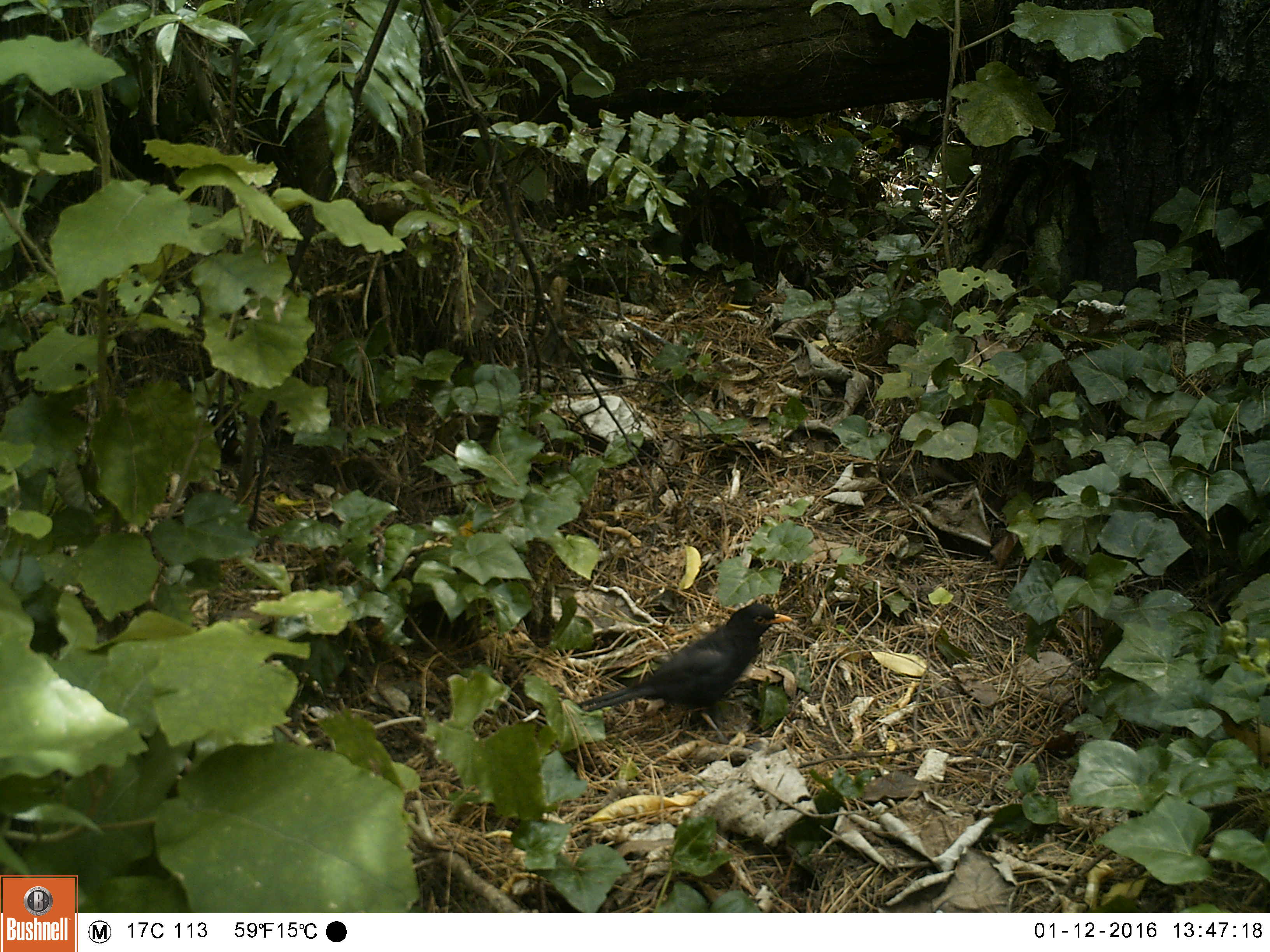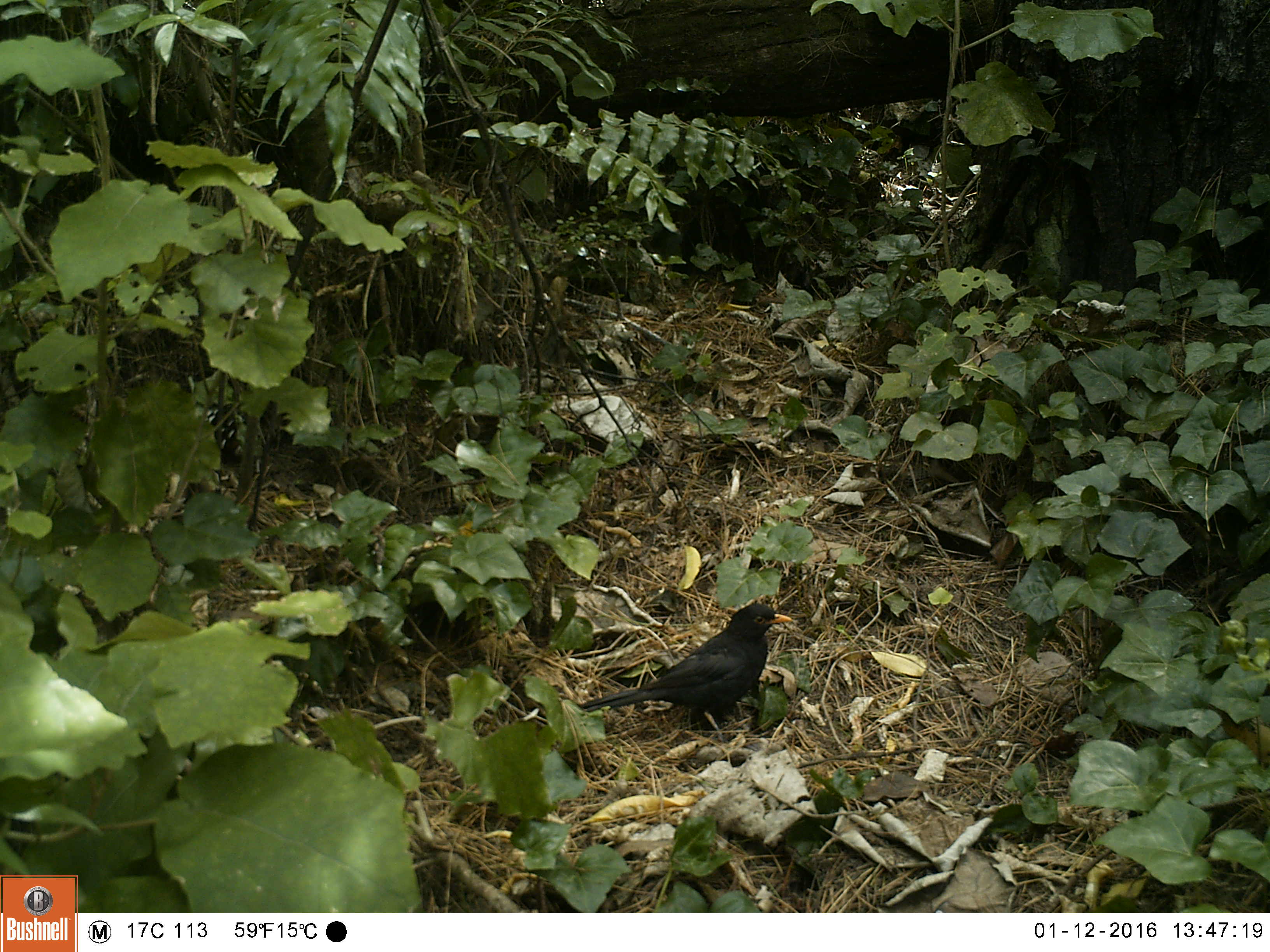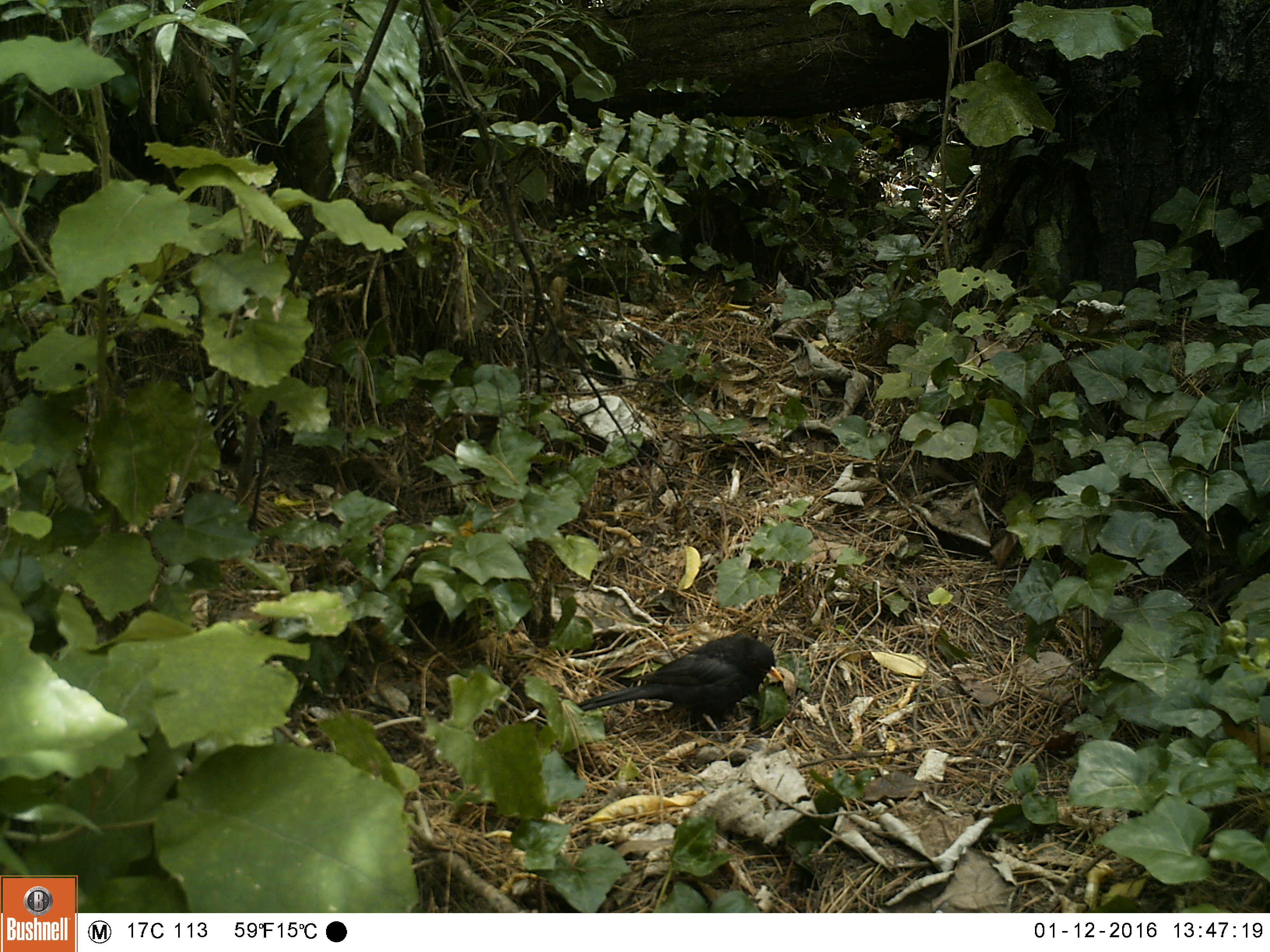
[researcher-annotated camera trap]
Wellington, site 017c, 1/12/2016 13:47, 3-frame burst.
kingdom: Animalia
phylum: Chordata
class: Aves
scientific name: Aves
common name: bird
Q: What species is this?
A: Bird (Aves).